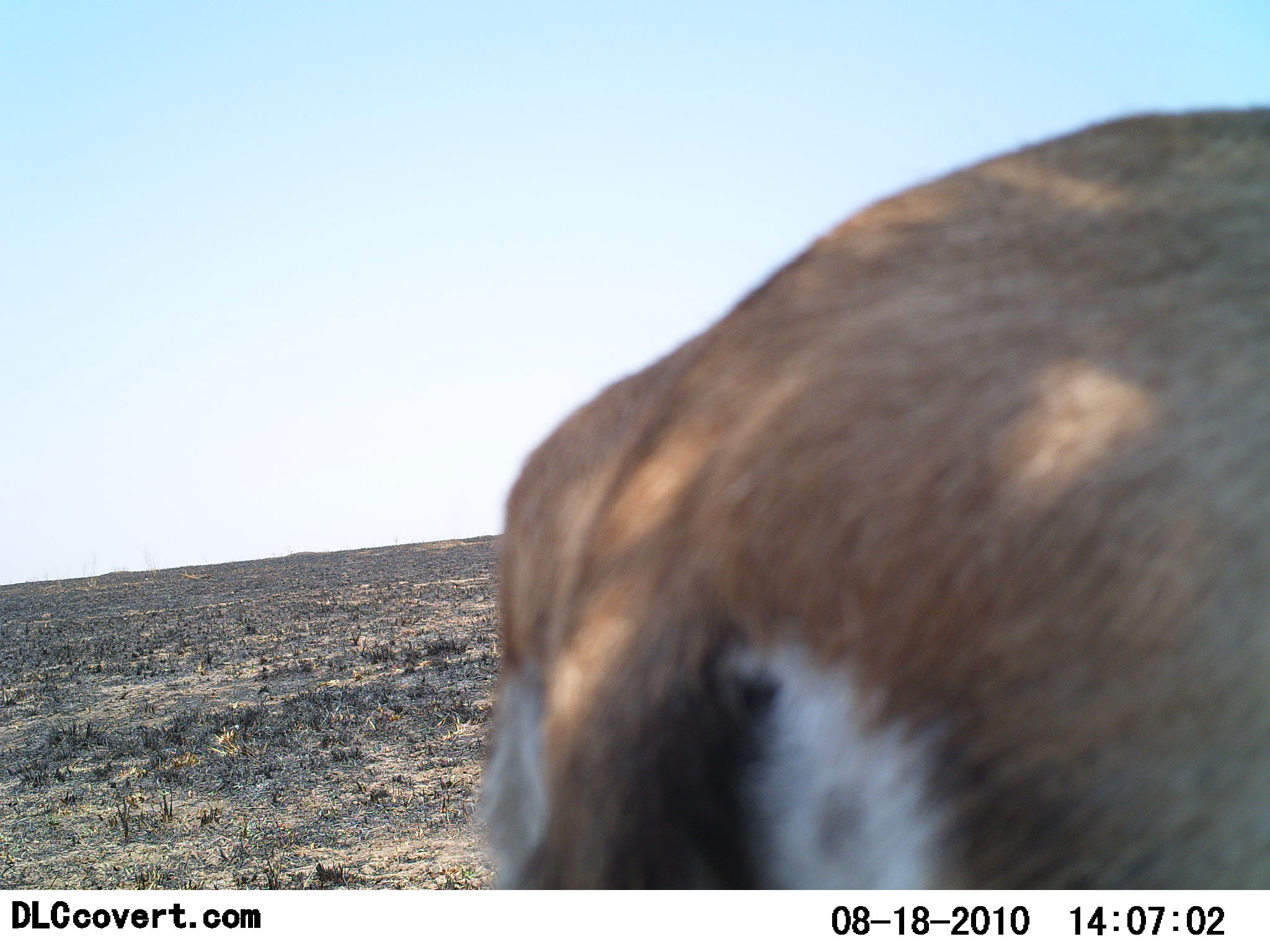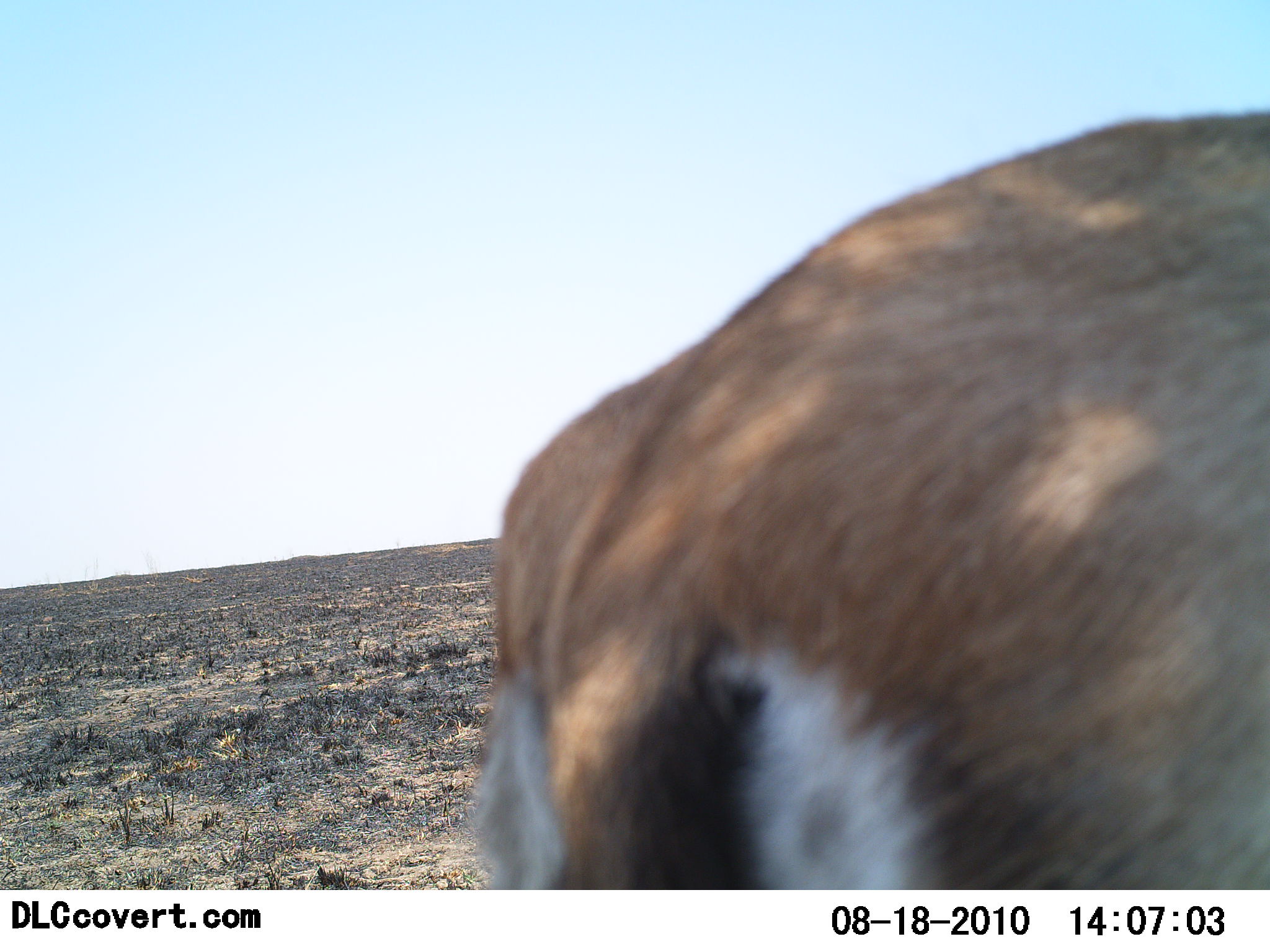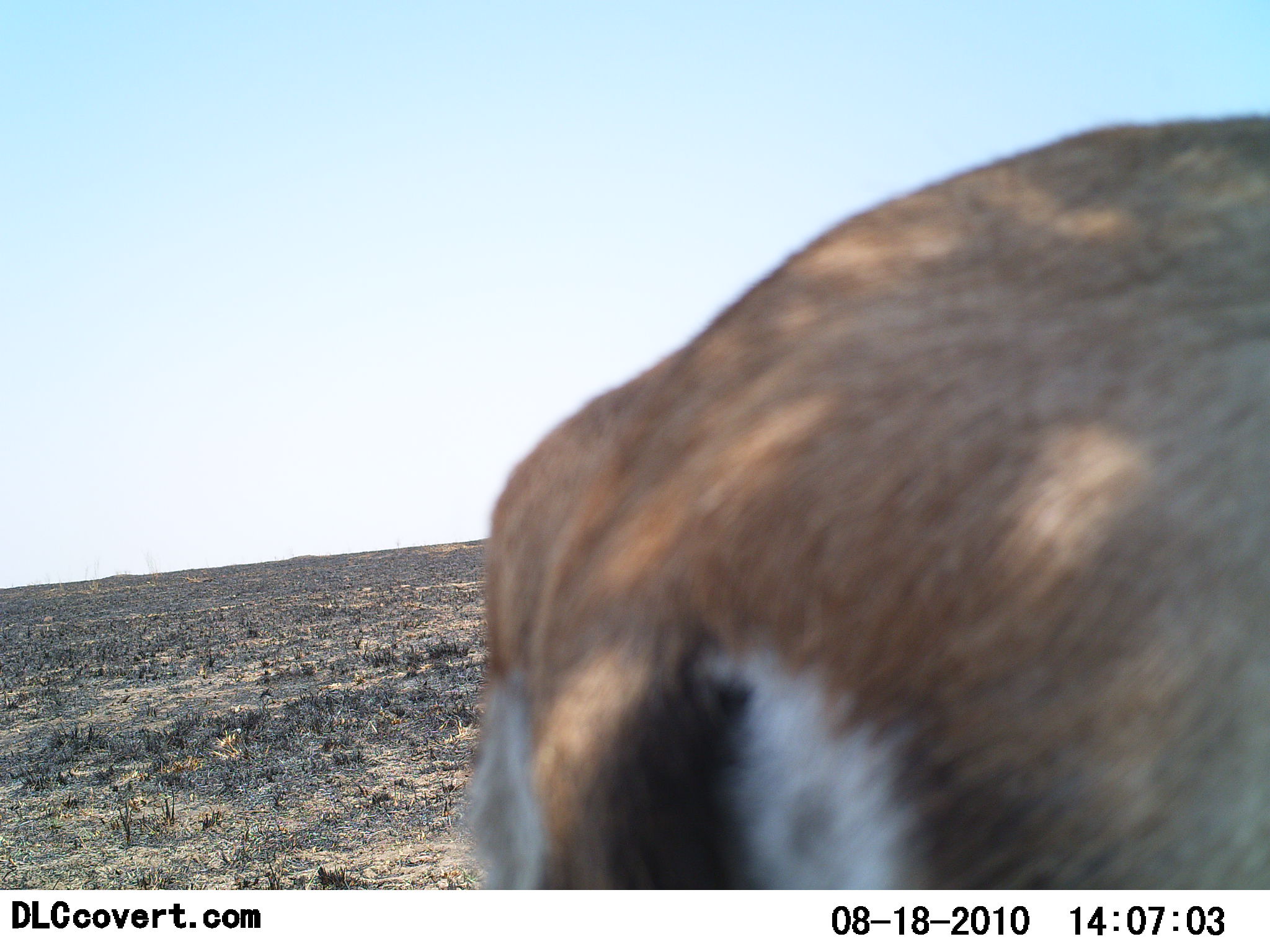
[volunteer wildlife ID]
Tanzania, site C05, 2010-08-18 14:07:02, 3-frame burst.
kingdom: Animalia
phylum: Chordata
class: Mammalia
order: Artiodactyla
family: Bovidae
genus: Eudorcas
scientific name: Eudorcas thomsonii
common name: thomson's gazelle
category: gazellethomsons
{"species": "gazellethomsons (thomson's gazelle) (Eudorcas thomsonii)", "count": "1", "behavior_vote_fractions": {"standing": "100%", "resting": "0%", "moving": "0%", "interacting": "0%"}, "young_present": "0%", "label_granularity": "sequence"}